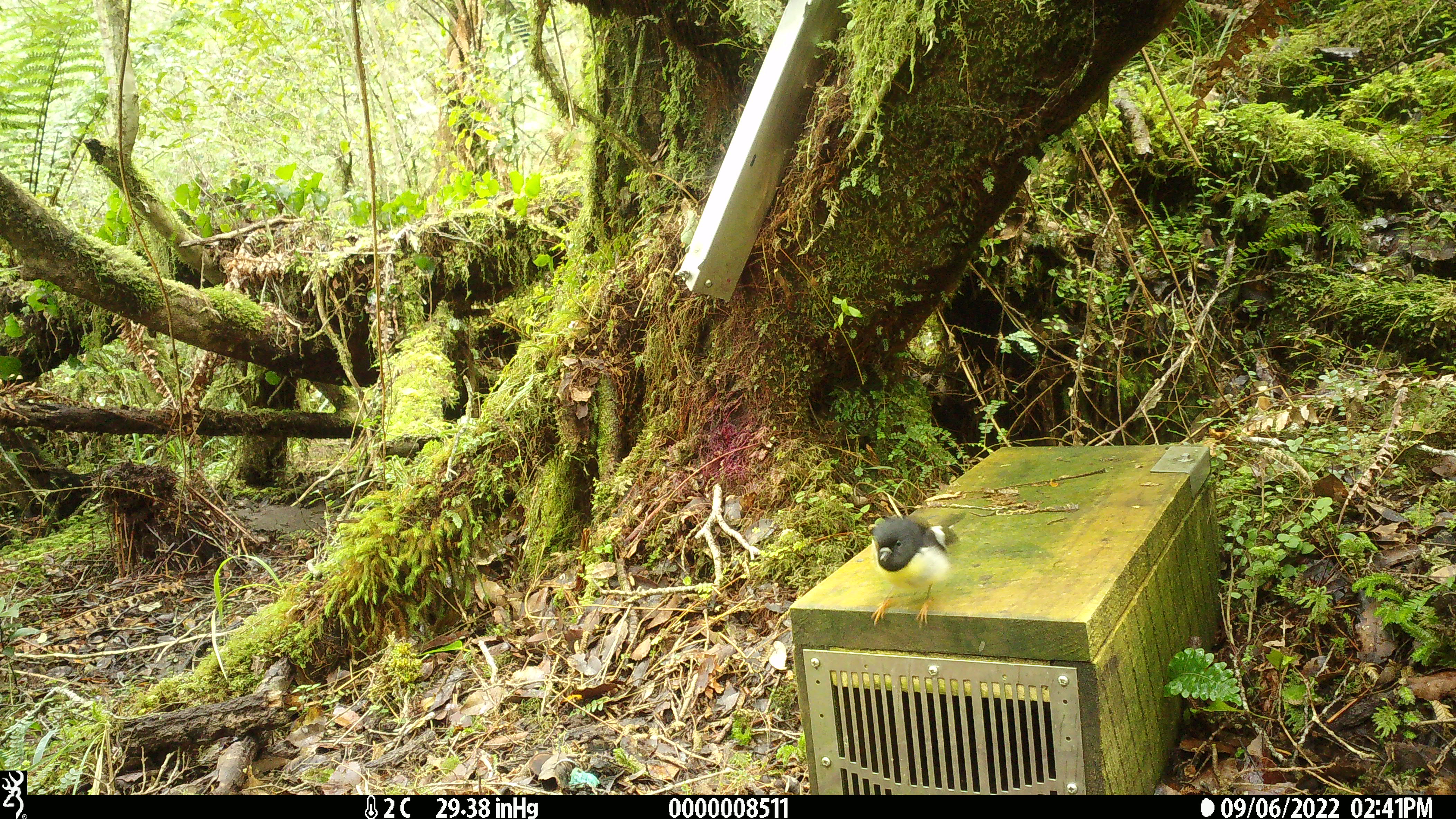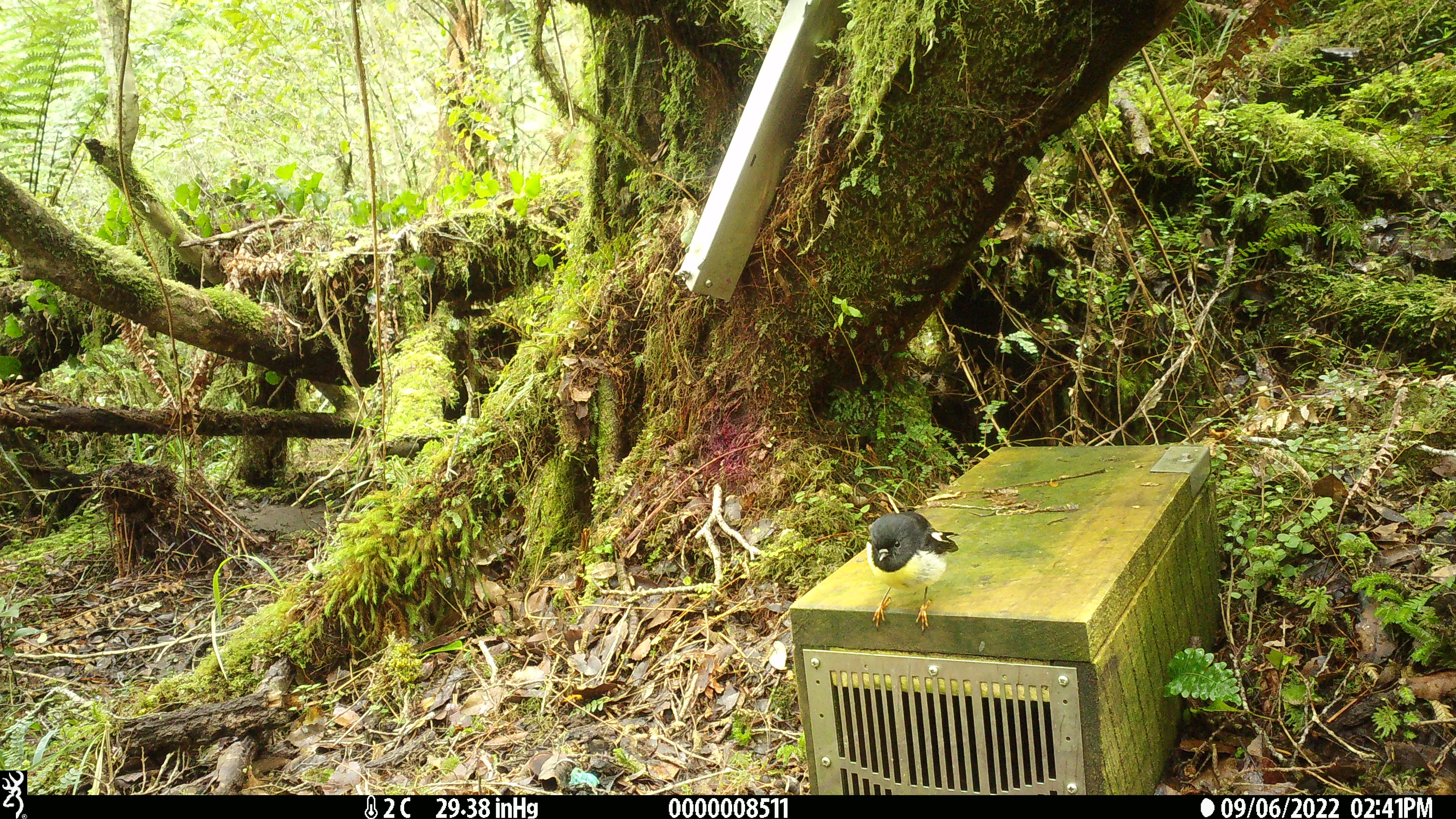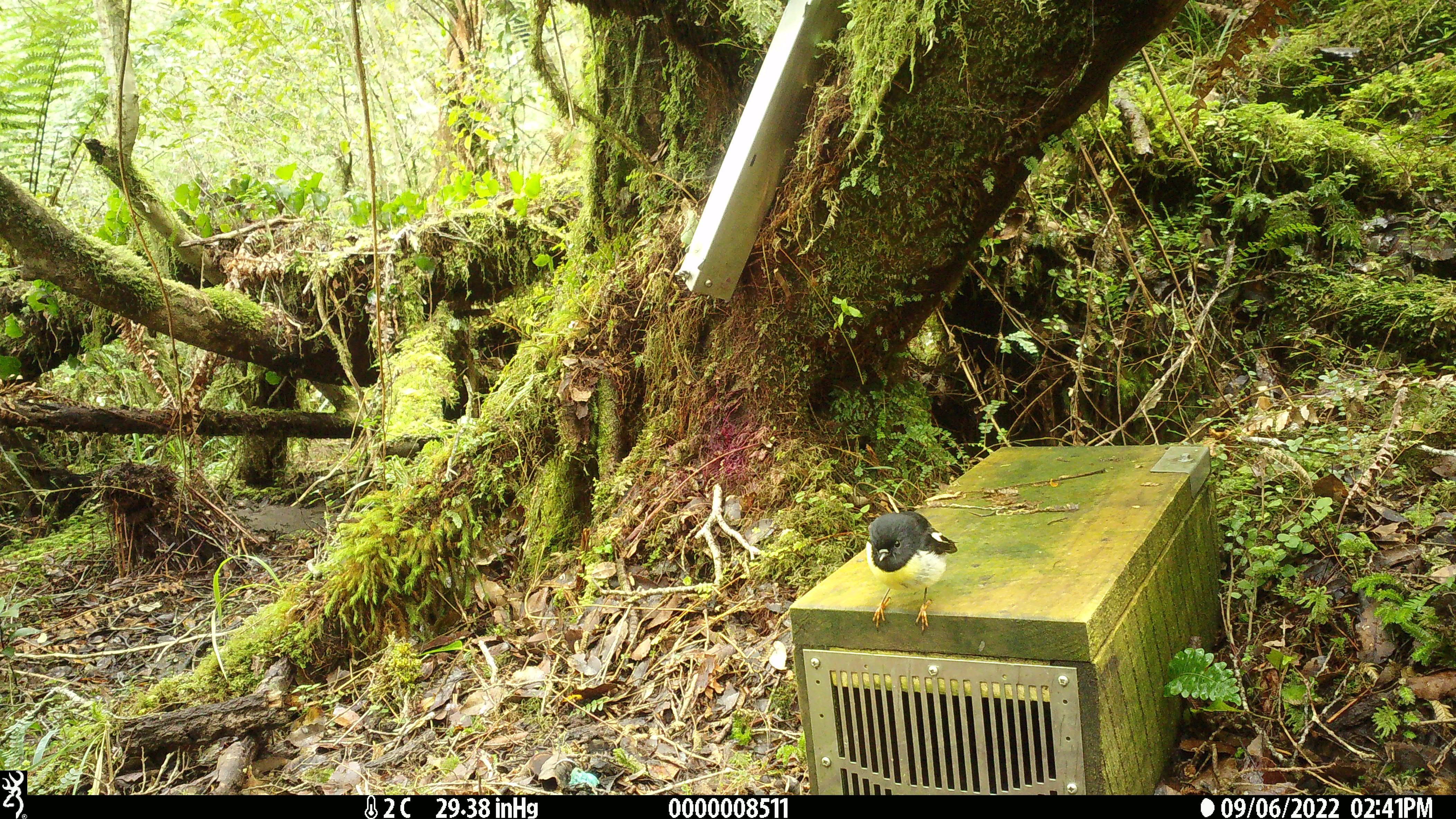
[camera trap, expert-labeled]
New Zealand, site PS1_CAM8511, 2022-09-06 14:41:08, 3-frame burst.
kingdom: Animalia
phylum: Chordata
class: Aves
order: Passeriformes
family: Petroicidae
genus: Petroica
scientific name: Petroica macrocephala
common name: tomtit